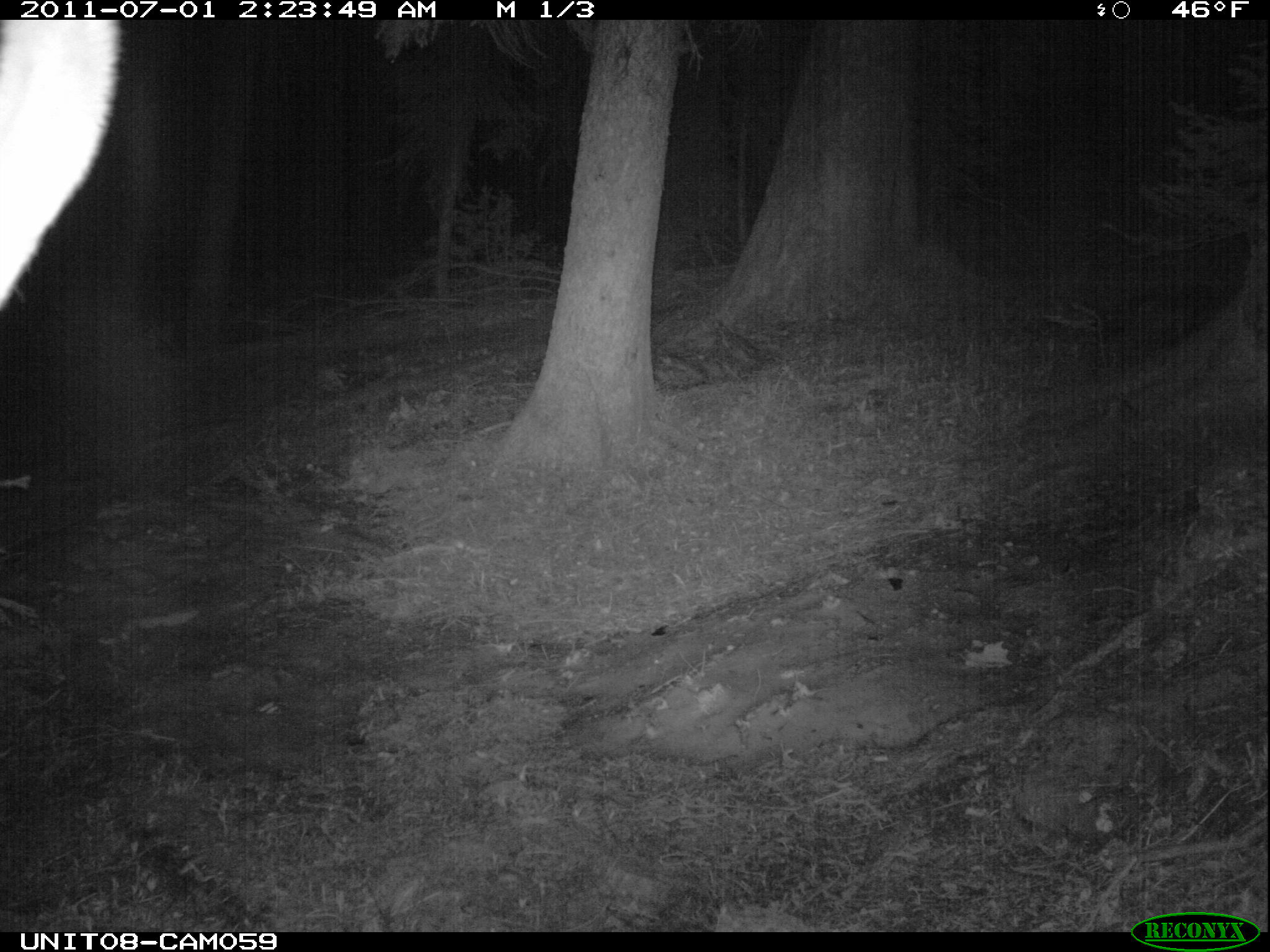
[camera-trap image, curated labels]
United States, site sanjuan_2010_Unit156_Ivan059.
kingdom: Animalia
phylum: Chordata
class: Mammalia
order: Artiodactyla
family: Cervidae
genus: Cervus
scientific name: Cervus elaphus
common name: red deer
Cervus elaphus (red deer).